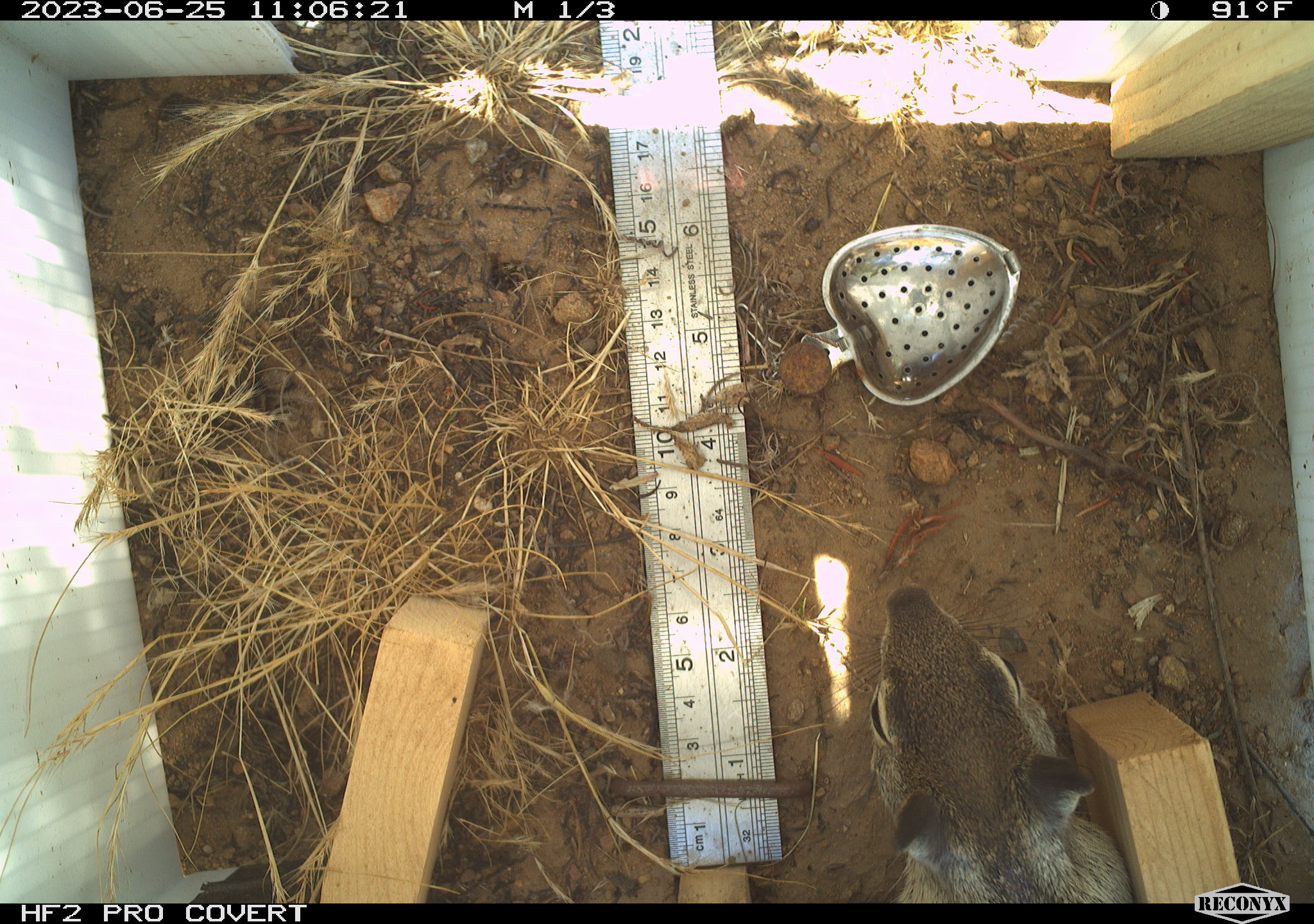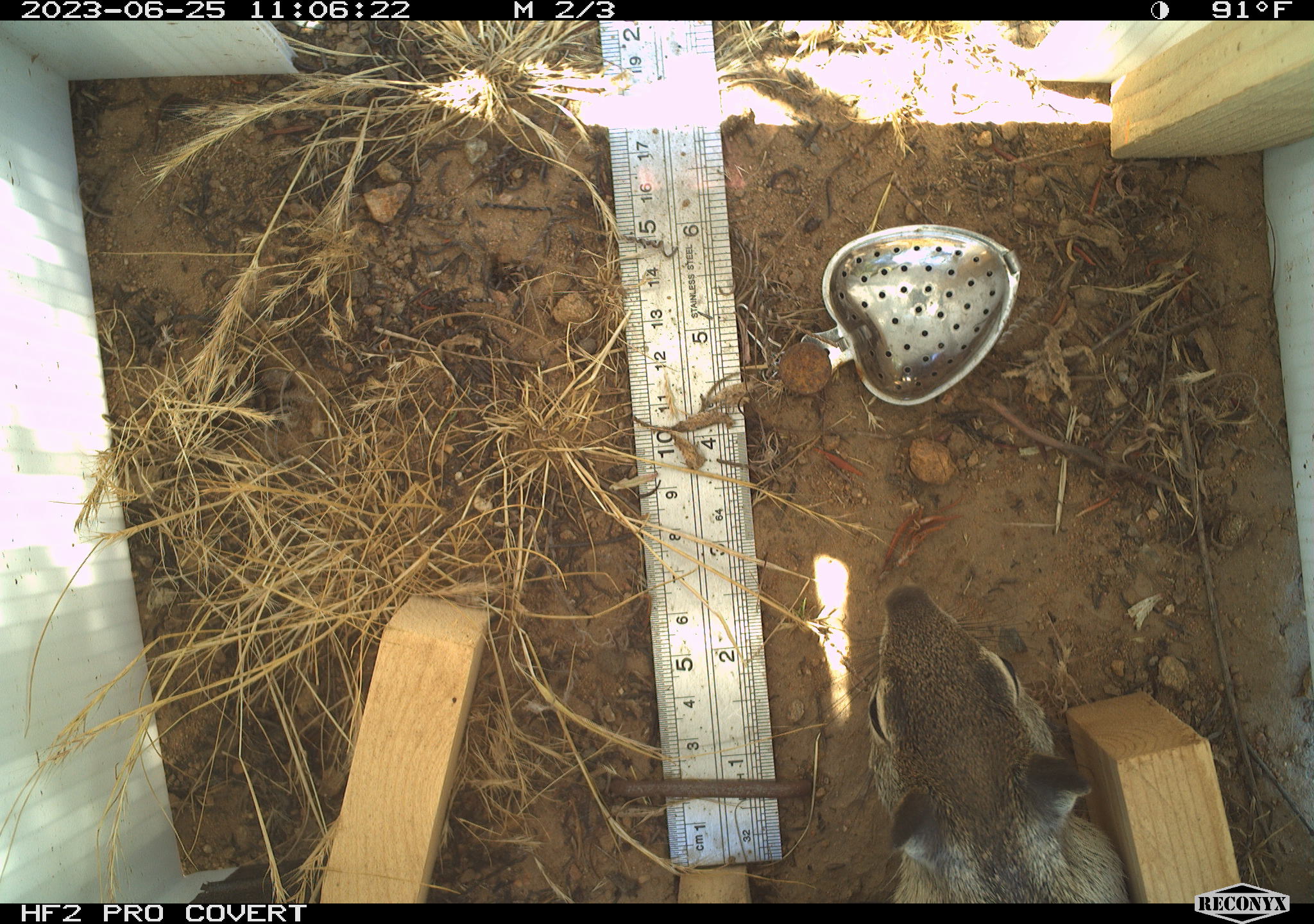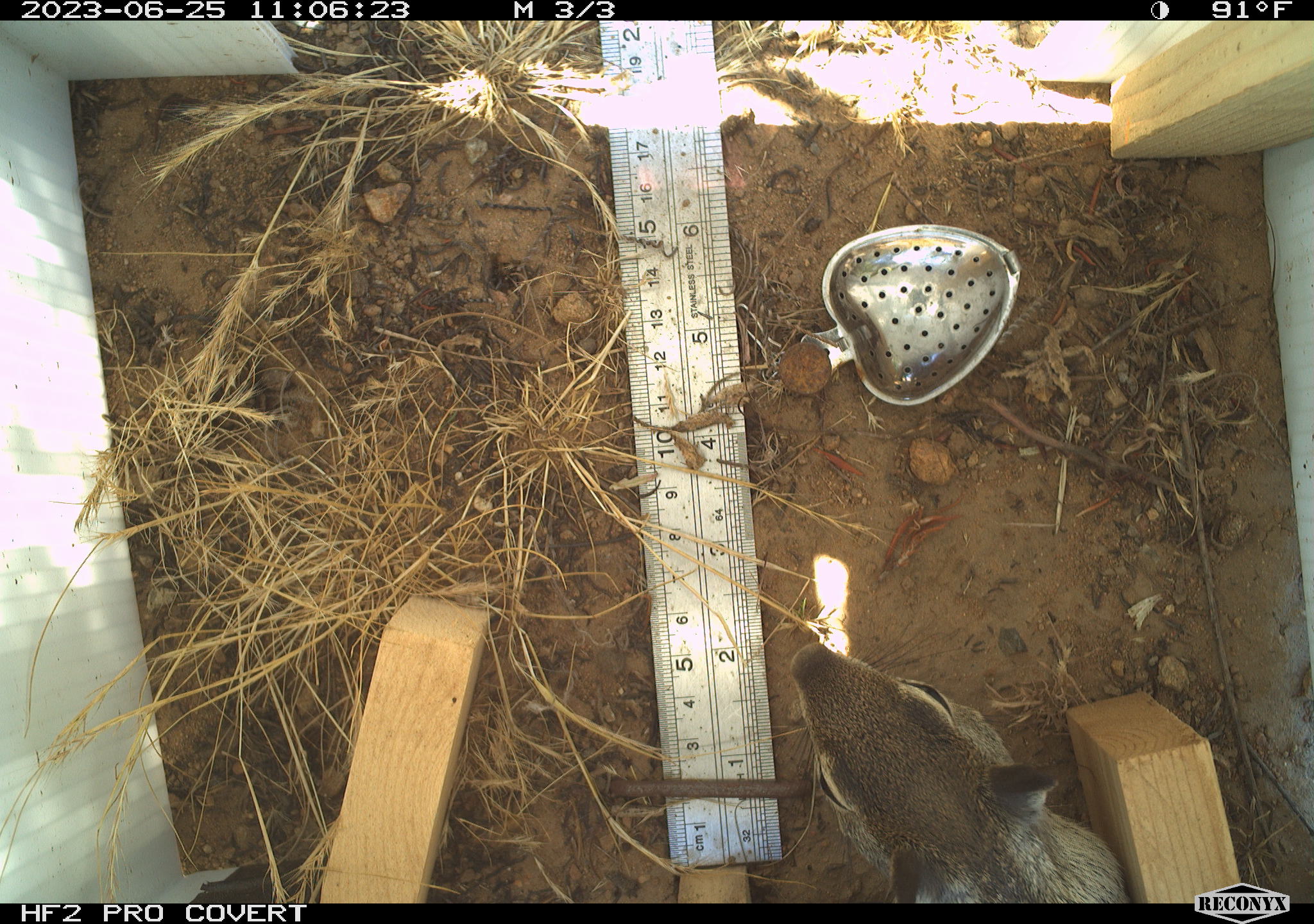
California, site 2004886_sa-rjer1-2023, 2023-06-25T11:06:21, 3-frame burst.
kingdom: Animalia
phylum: Chordata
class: Mammalia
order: Rodentia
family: Sciuridae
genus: Otospermophilus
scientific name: Otospermophilus beecheyi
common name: california ground squirrel